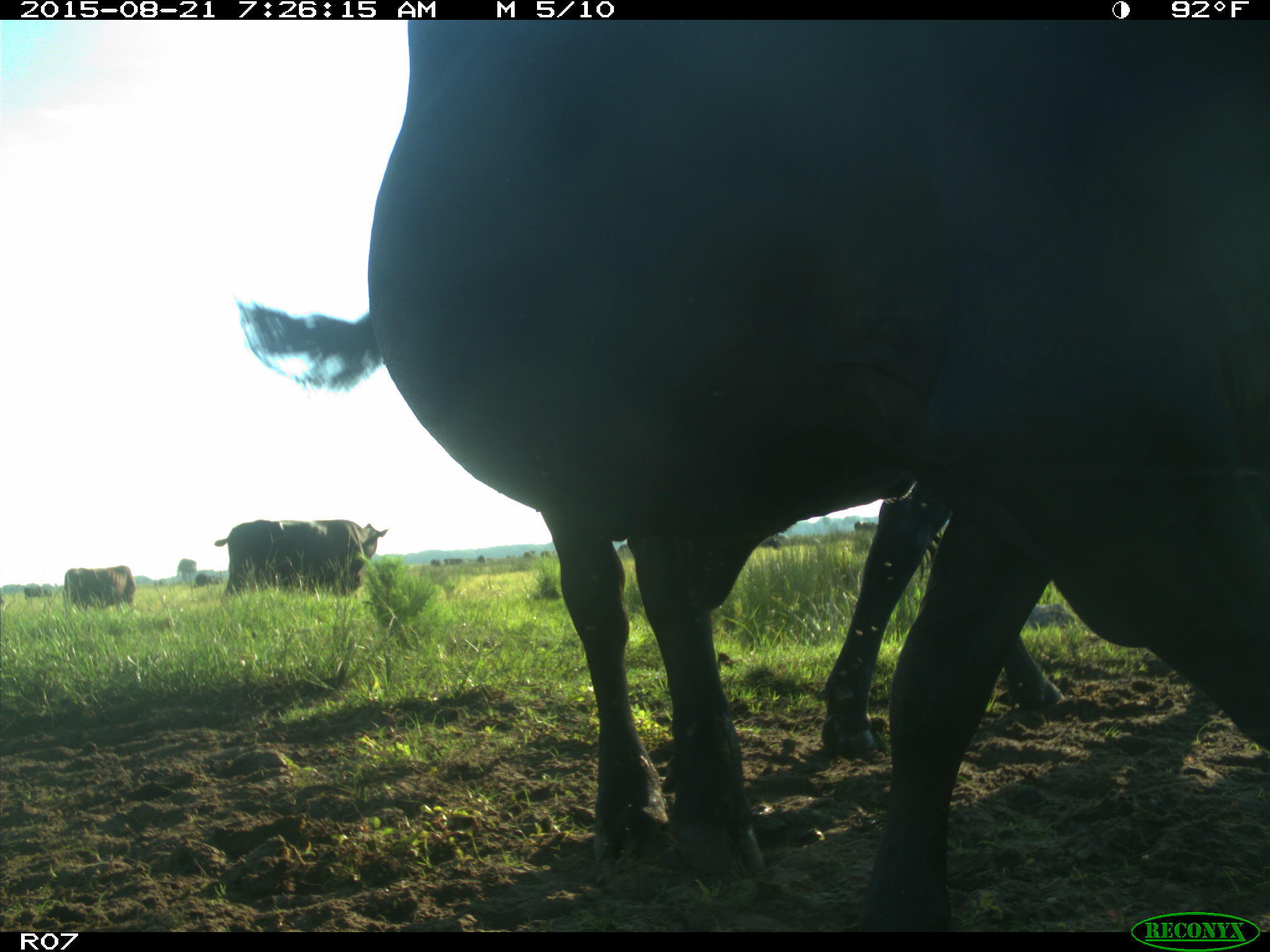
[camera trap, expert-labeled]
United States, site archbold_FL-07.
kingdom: Animalia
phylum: Chordata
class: Mammalia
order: Artiodactyla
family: Bovidae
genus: Bos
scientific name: Bos taurus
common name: domestic cow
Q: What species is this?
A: Bos taurus (domestic cow).